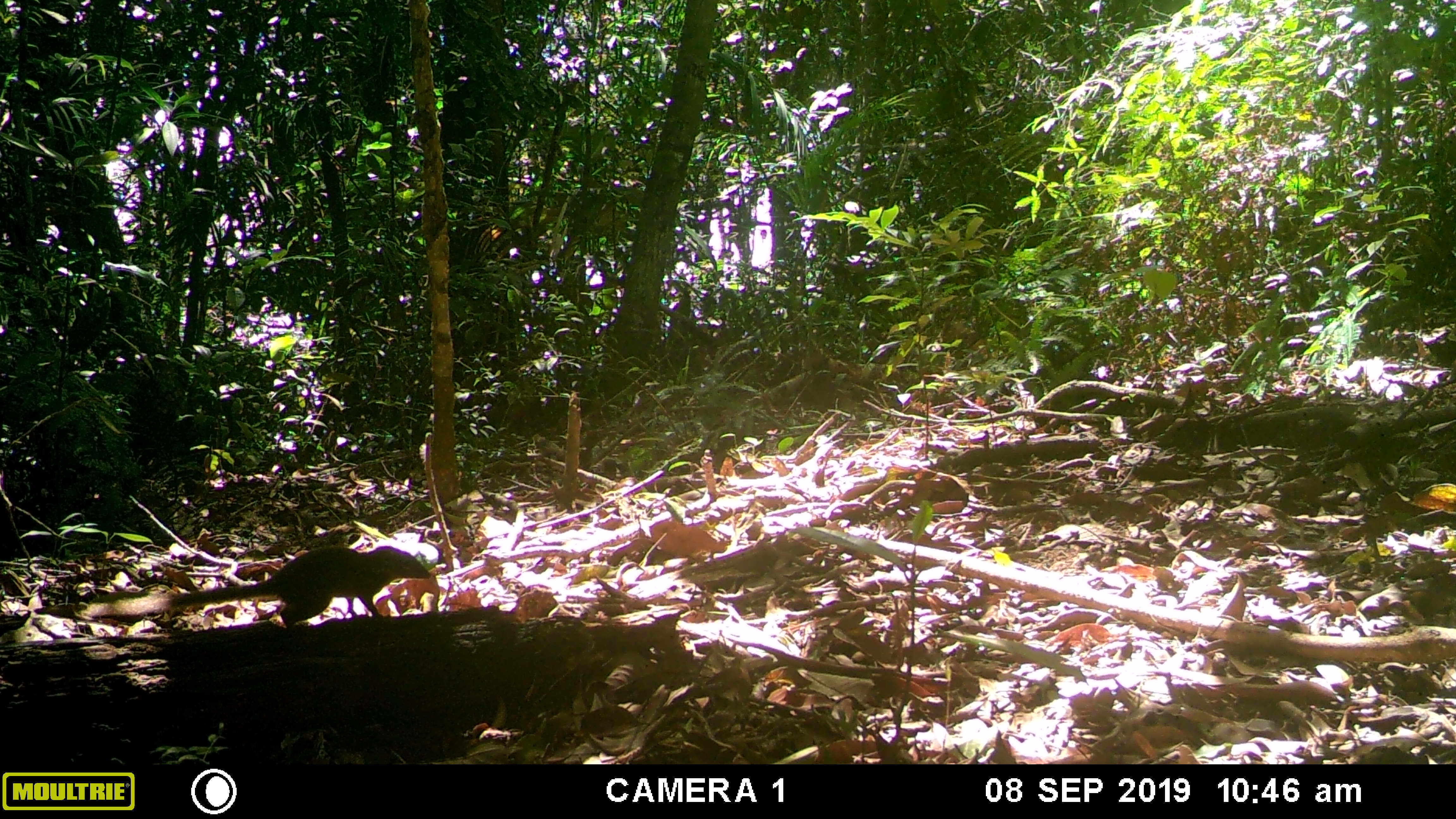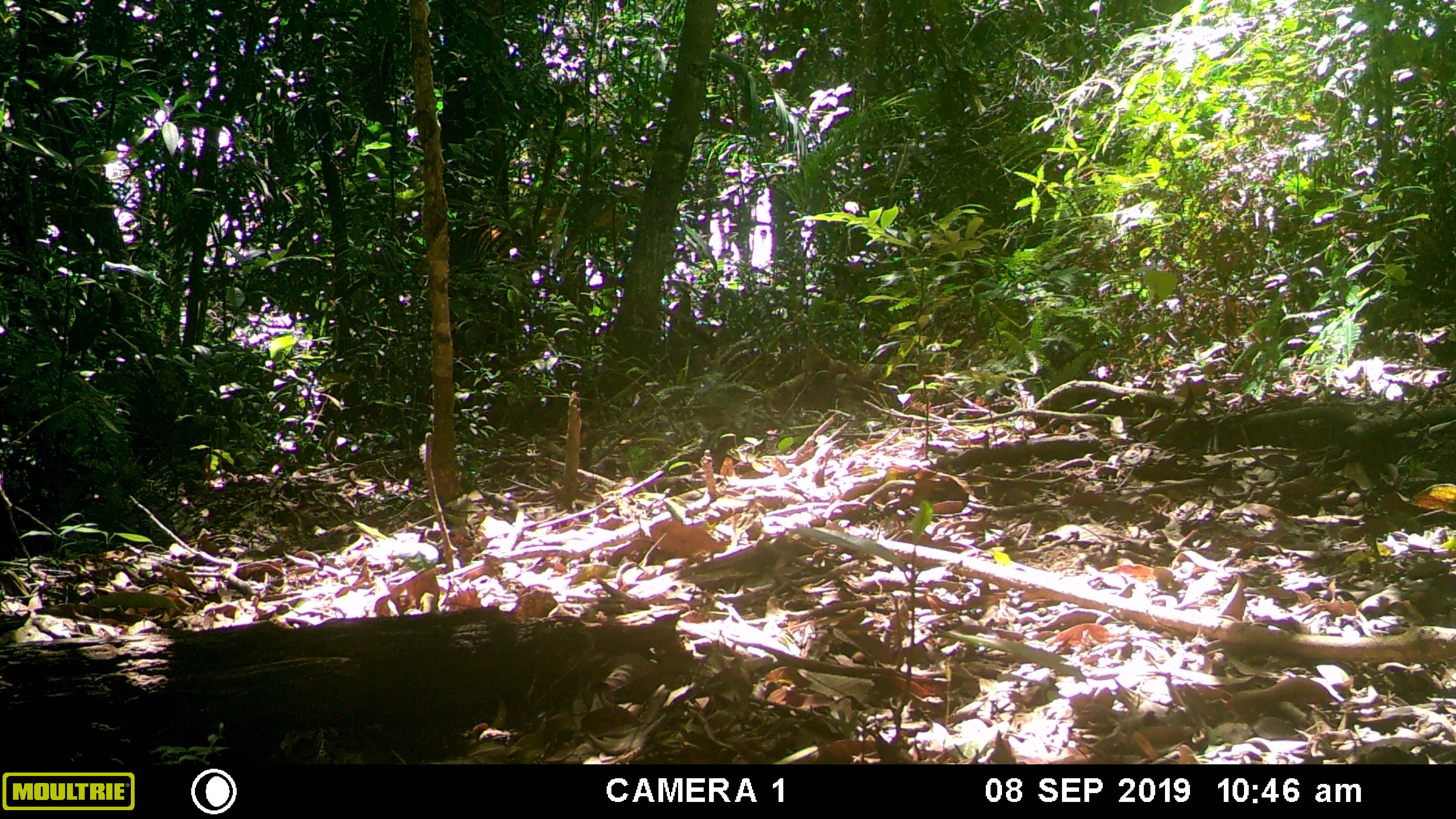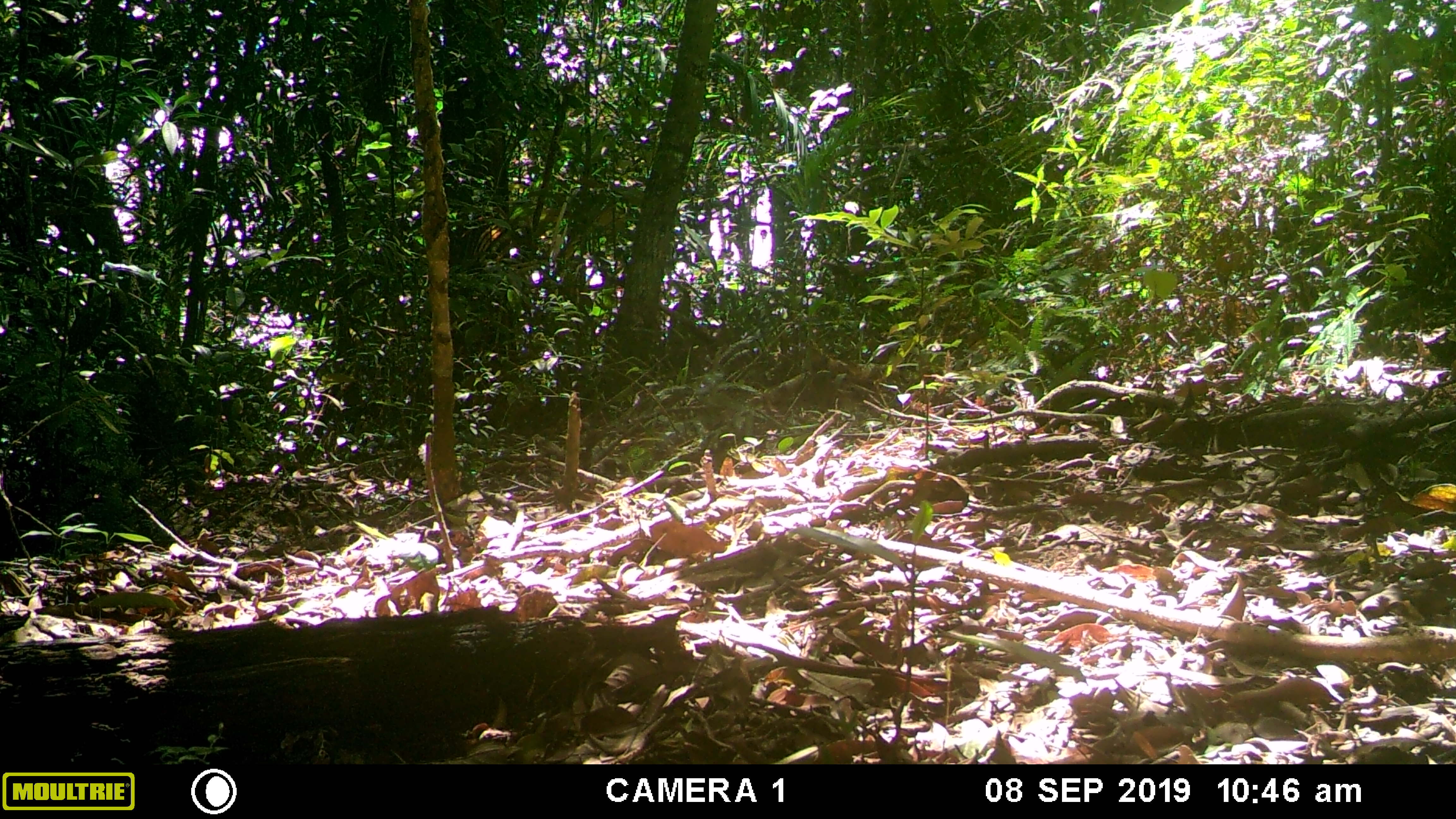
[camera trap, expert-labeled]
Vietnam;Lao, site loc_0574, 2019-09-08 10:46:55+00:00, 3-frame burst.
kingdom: Animalia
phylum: Chordata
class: Mammalia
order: Scandentia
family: Tupaiidae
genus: Tupaia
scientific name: Tupaia belangeri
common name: northern treeshrew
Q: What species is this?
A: Northern treeshrew (Tupaia belangeri).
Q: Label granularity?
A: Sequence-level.